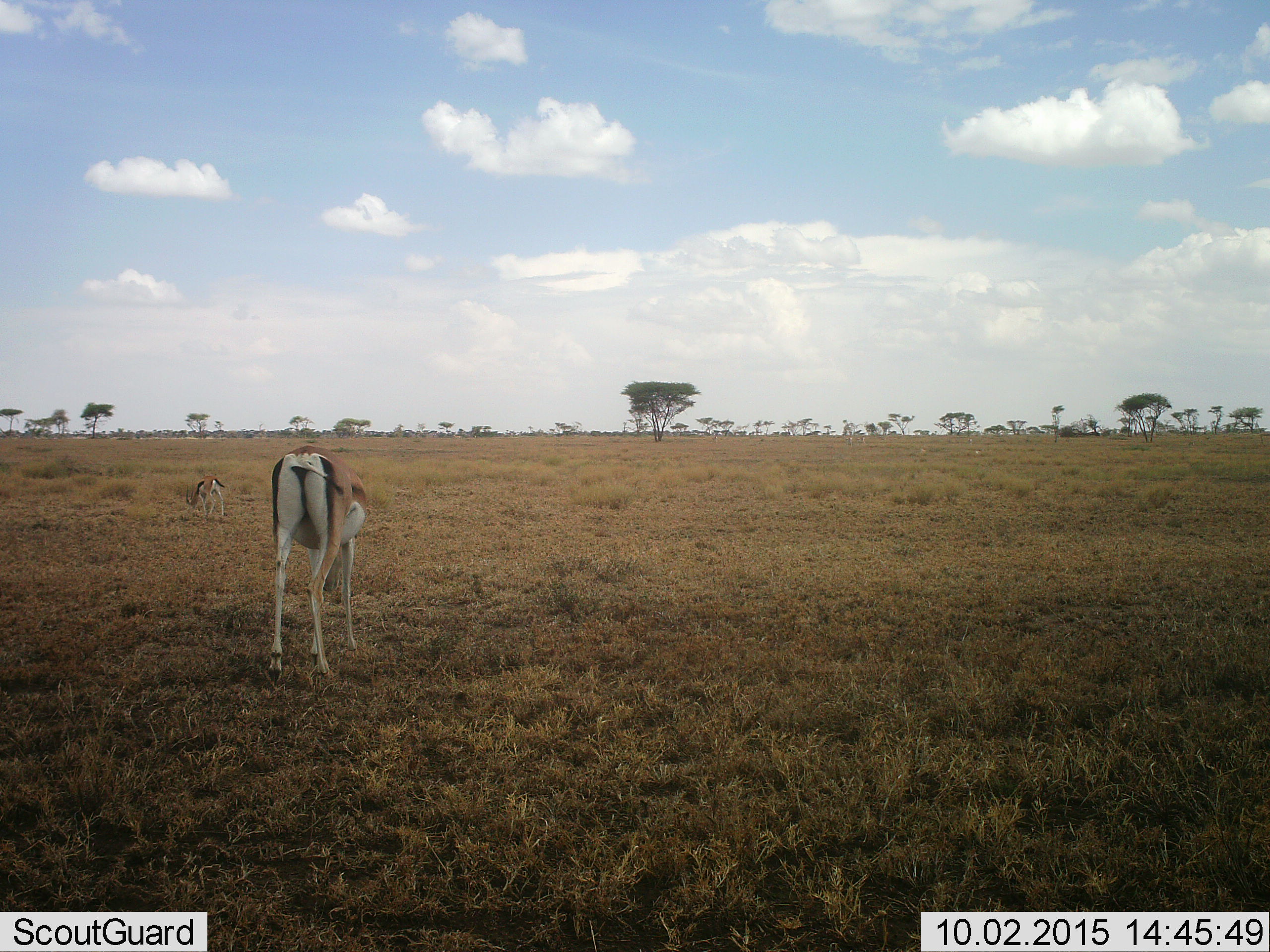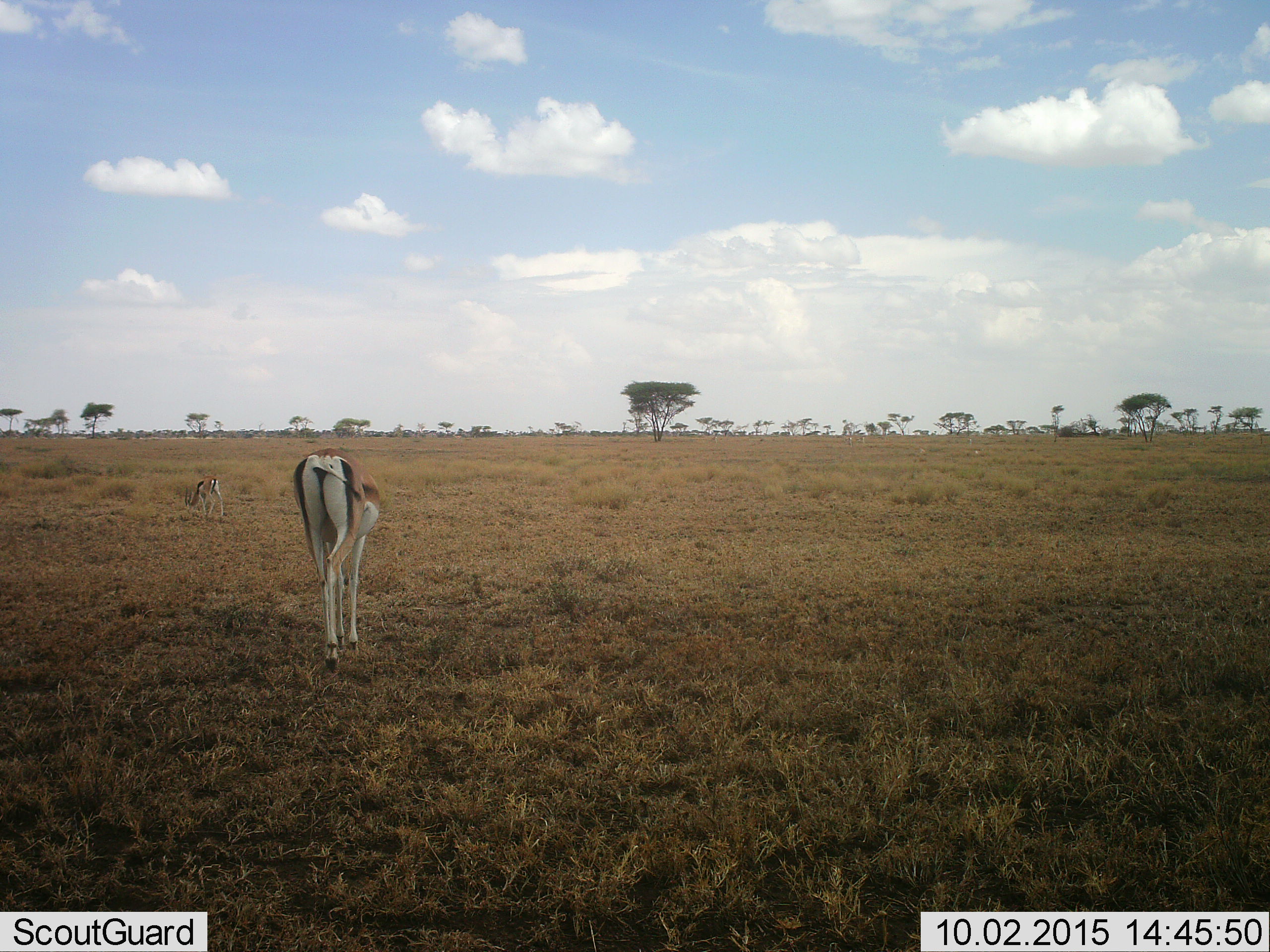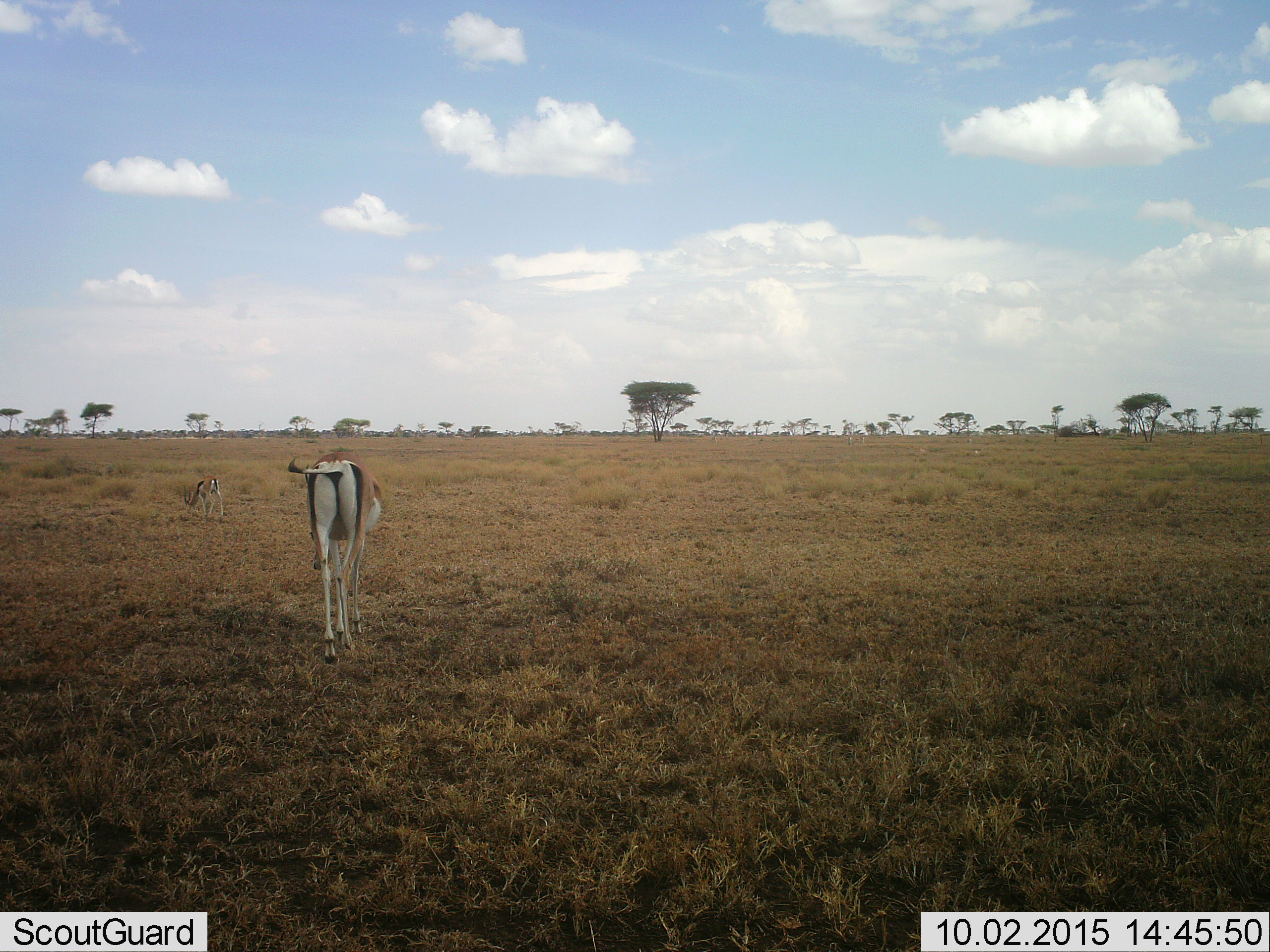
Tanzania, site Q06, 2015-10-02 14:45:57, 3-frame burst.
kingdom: Animalia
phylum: Chordata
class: Mammalia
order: Artiodactyla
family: Bovidae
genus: Eudorcas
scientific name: Eudorcas thomsonii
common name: thomson's gazelle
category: gazellethomsons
Gazellethomsons (thomson's gazelle) (Eudorcas thomsonii), count 2. Behavior (volunteer vote fractions): standing 43%, resting 0%, moving 29%, interacting 0%. Young present (vote fraction): 0%. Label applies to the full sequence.